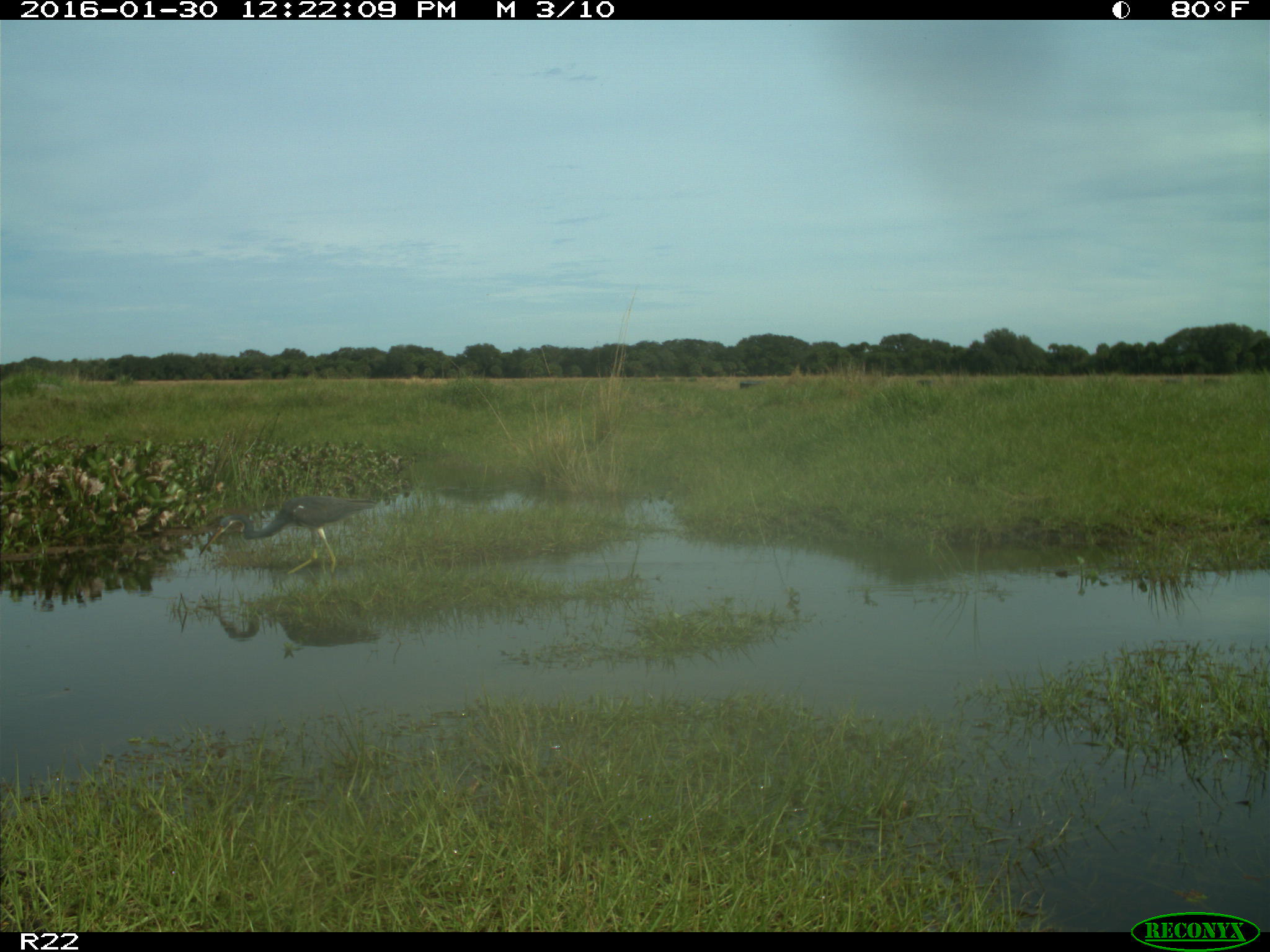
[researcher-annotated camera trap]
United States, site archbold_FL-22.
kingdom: Animalia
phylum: Chordata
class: Aves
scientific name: Aves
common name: birds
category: unidentified bird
Unidentified bird (birds) (Aves).